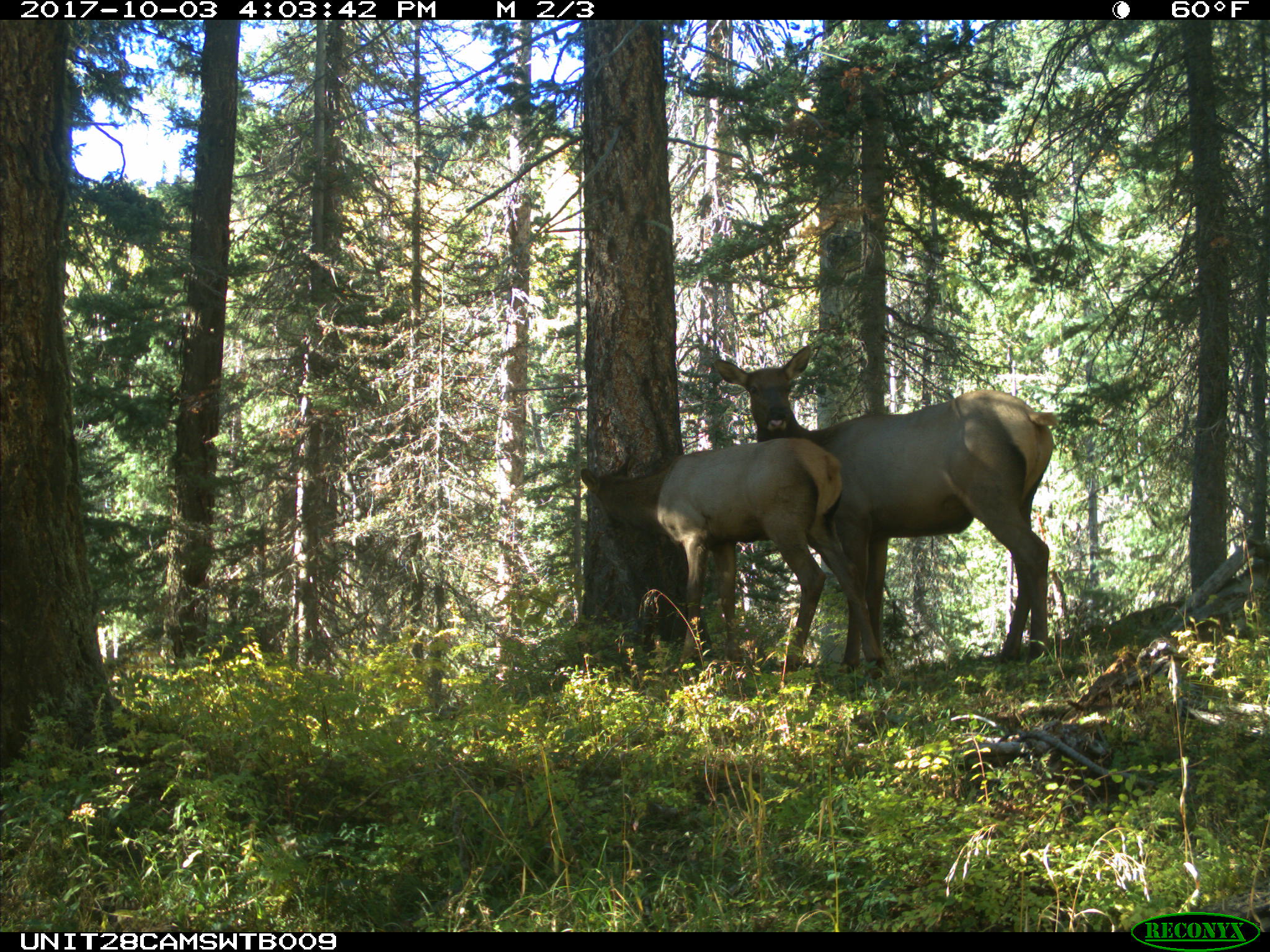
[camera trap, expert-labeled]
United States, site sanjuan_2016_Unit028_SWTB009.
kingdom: Animalia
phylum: Chordata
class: Mammalia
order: Artiodactyla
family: Cervidae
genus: Cervus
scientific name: Cervus elaphus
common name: red deer